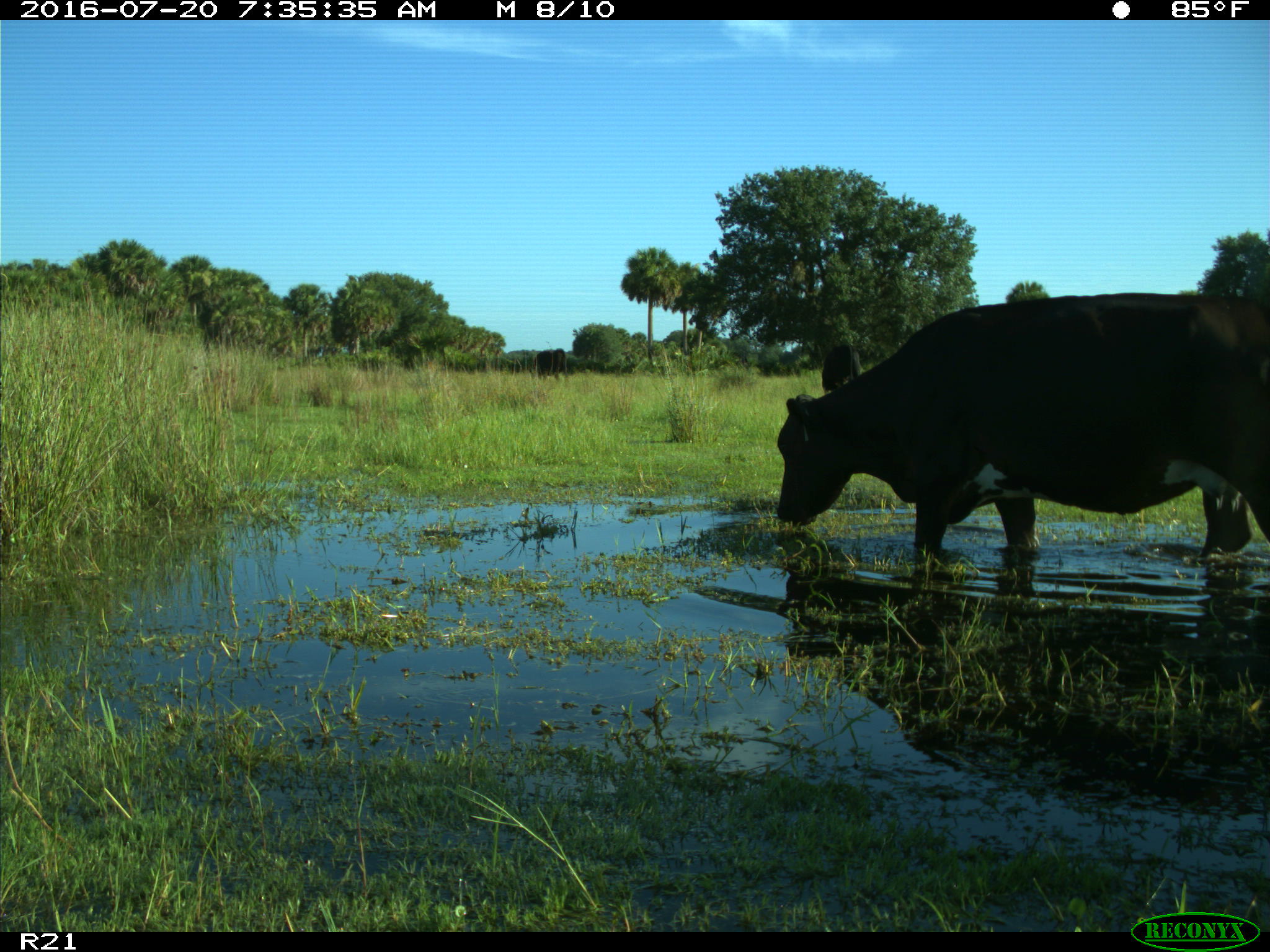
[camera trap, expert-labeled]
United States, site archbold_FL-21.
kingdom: Animalia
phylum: Chordata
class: Mammalia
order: Artiodactyla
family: Bovidae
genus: Bos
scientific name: Bos taurus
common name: domestic cow